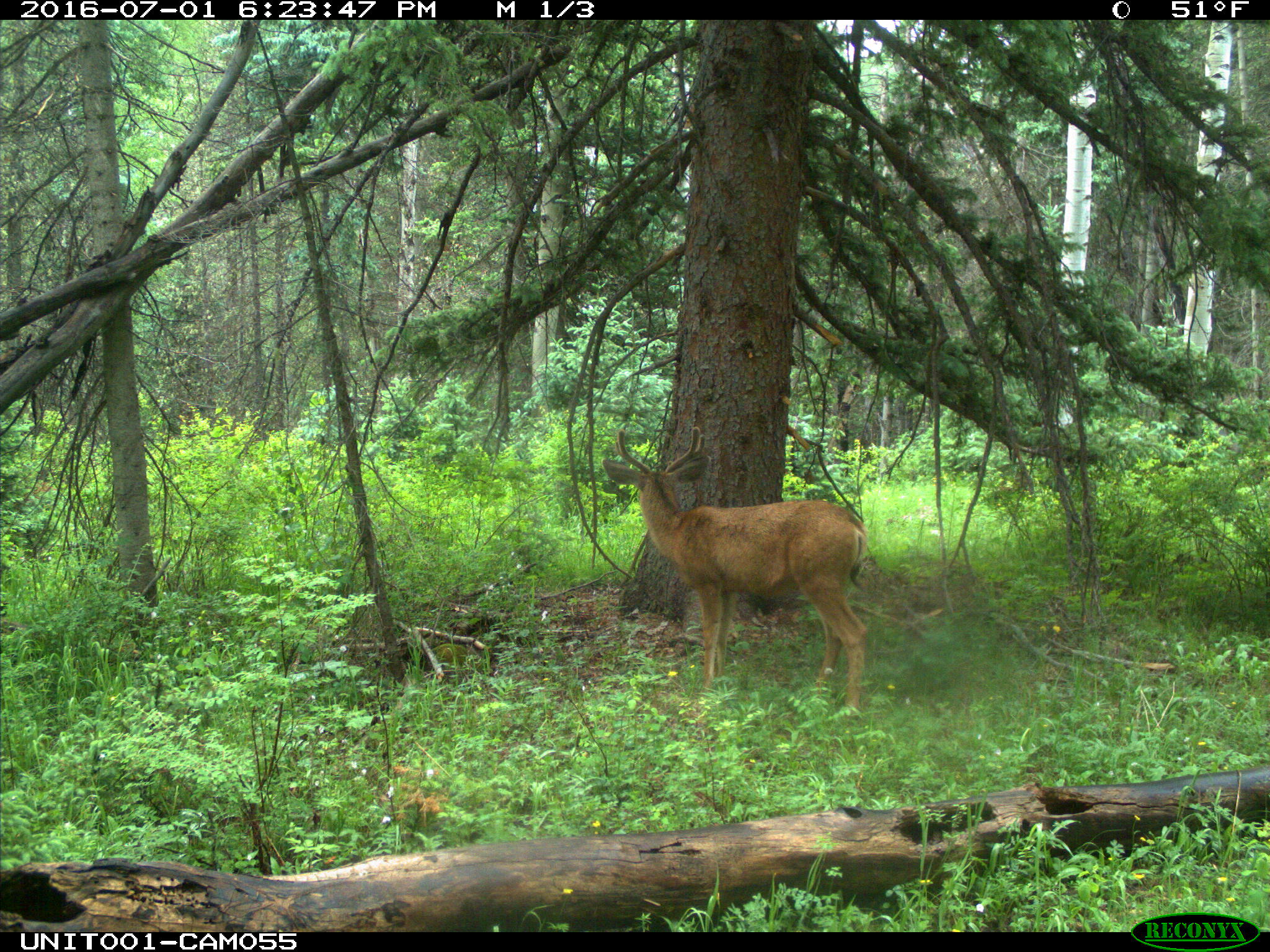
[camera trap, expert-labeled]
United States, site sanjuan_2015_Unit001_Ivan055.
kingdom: Animalia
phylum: Chordata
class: Mammalia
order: Artiodactyla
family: Cervidae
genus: Odocoileus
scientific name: Odocoileus hemionus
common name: mule deer